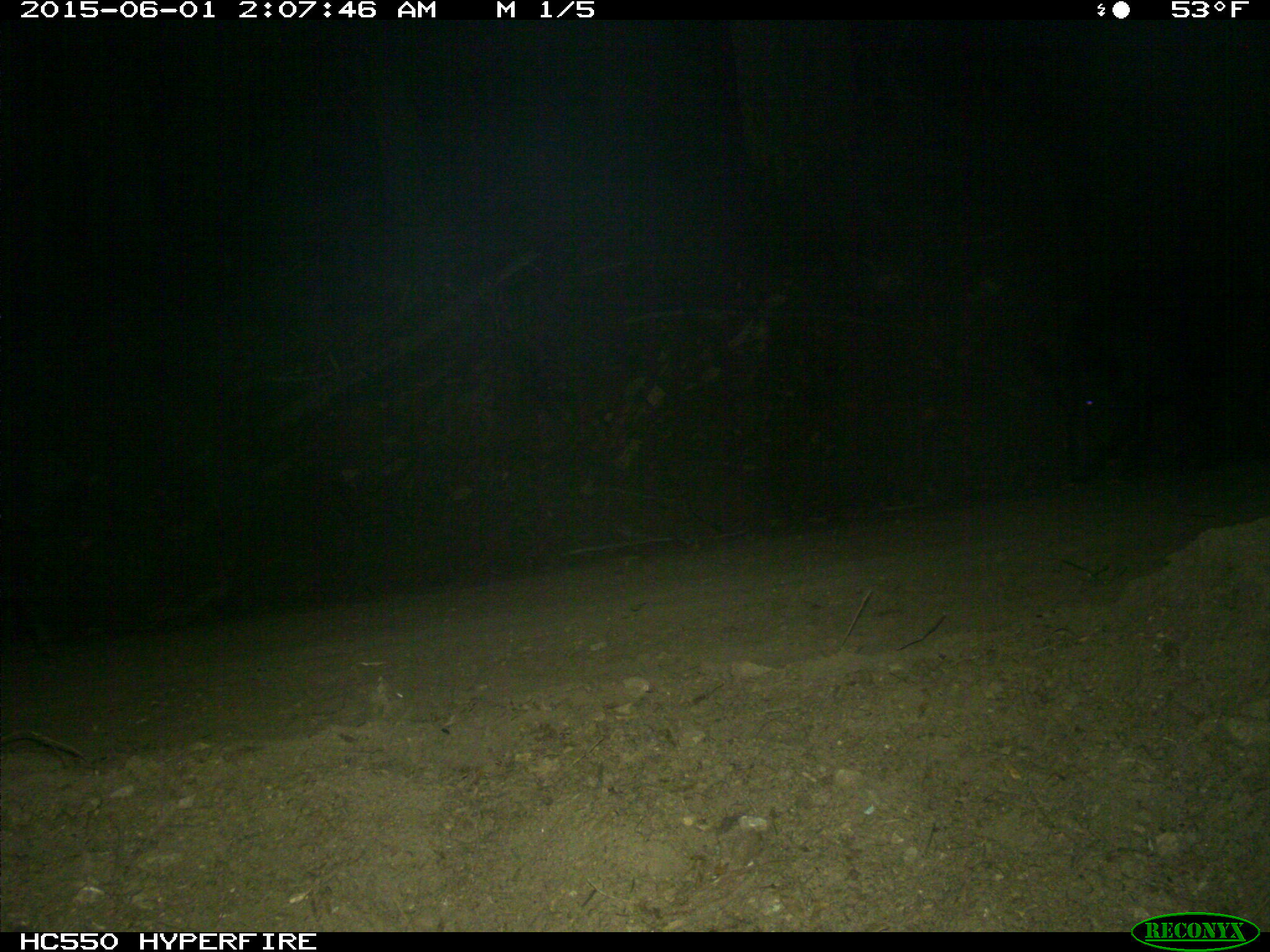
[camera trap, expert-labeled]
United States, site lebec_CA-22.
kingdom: Animalia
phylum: Chordata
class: Mammalia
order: Artiodactyla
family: Suidae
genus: Sus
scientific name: Sus scrofa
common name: wild boar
Sus scrofa (wild boar).